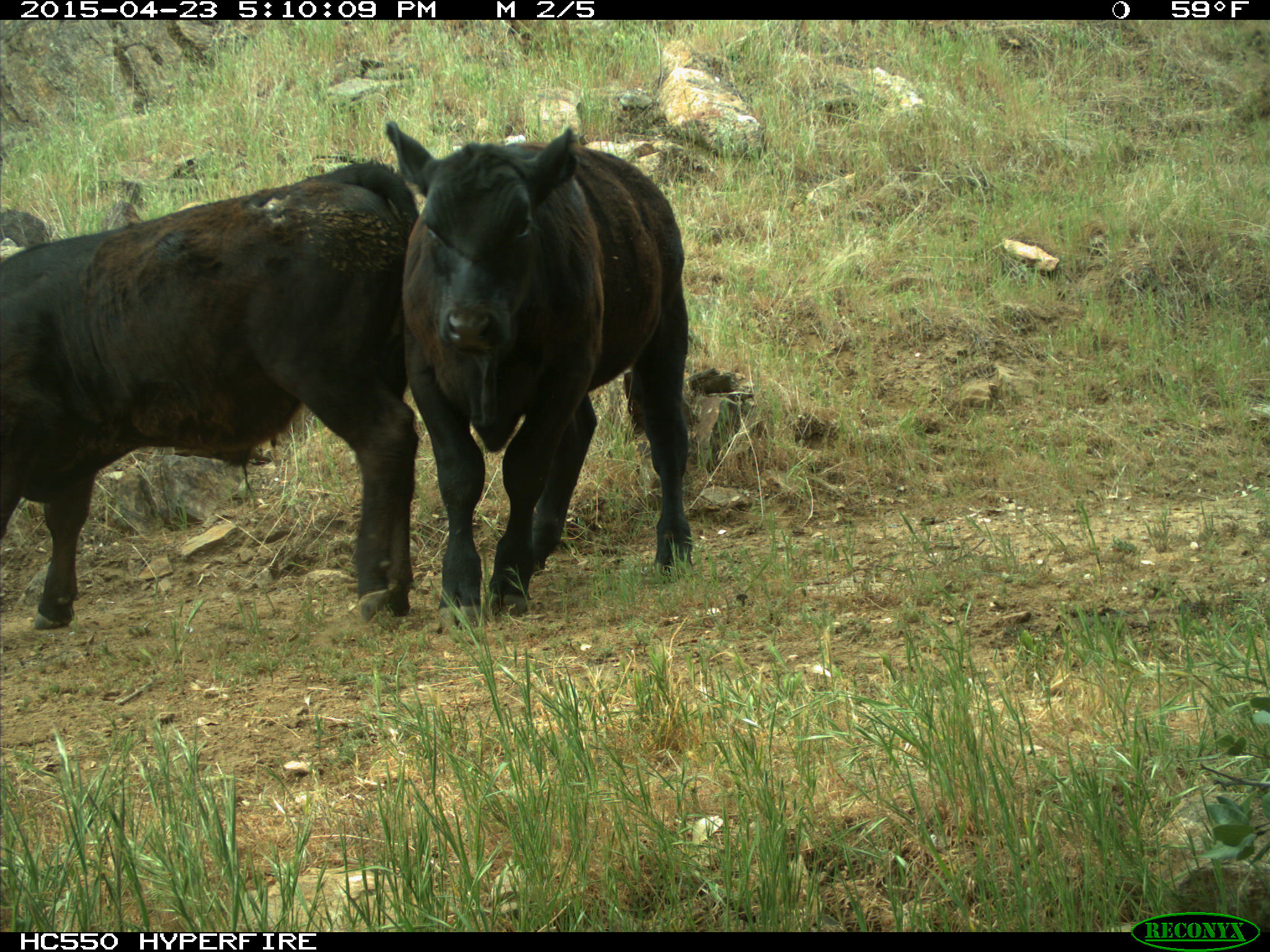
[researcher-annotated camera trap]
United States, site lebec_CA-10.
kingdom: Animalia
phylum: Chordata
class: Mammalia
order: Artiodactyla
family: Bovidae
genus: Bos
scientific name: Bos taurus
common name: domestic cow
Bos taurus (domestic cow).